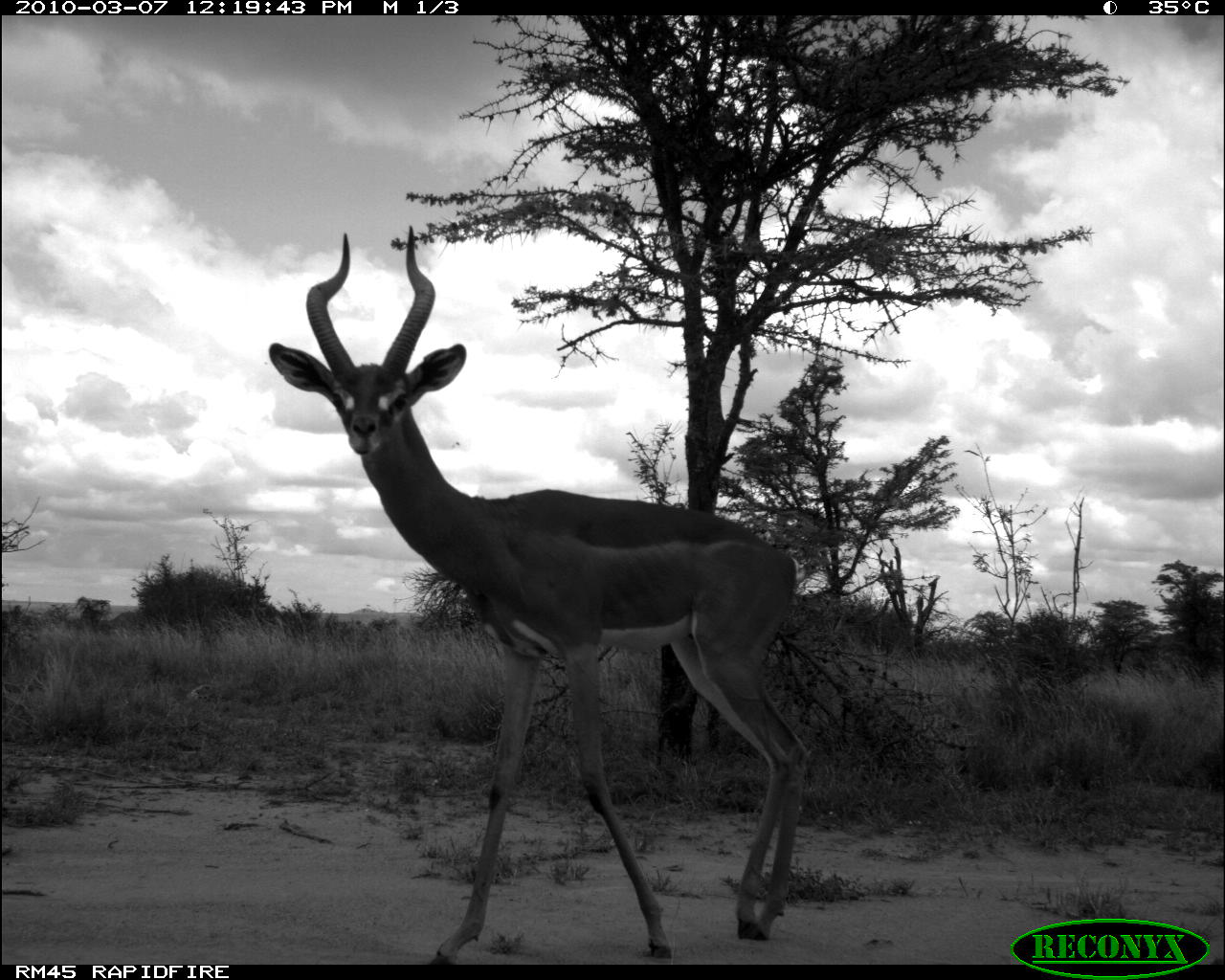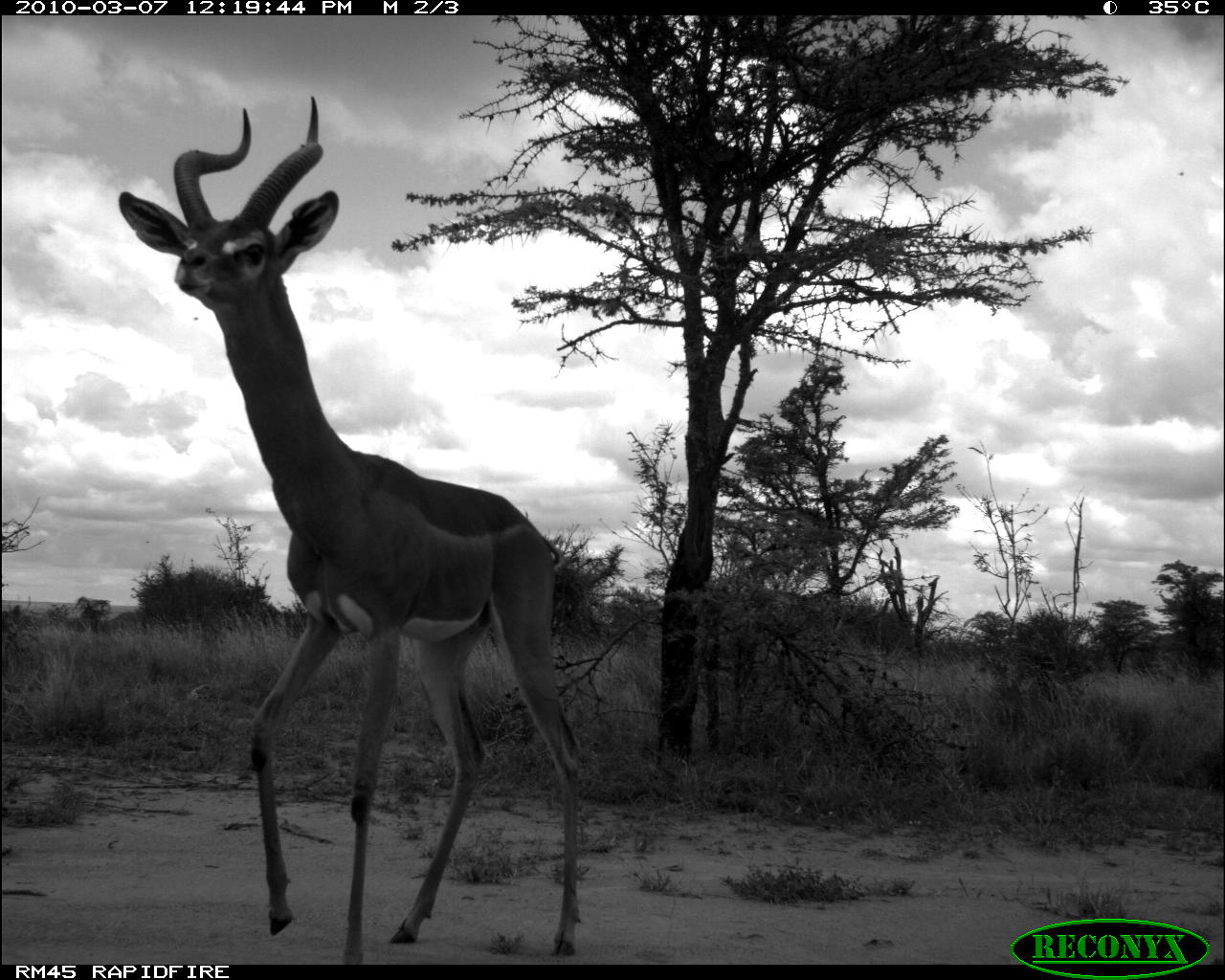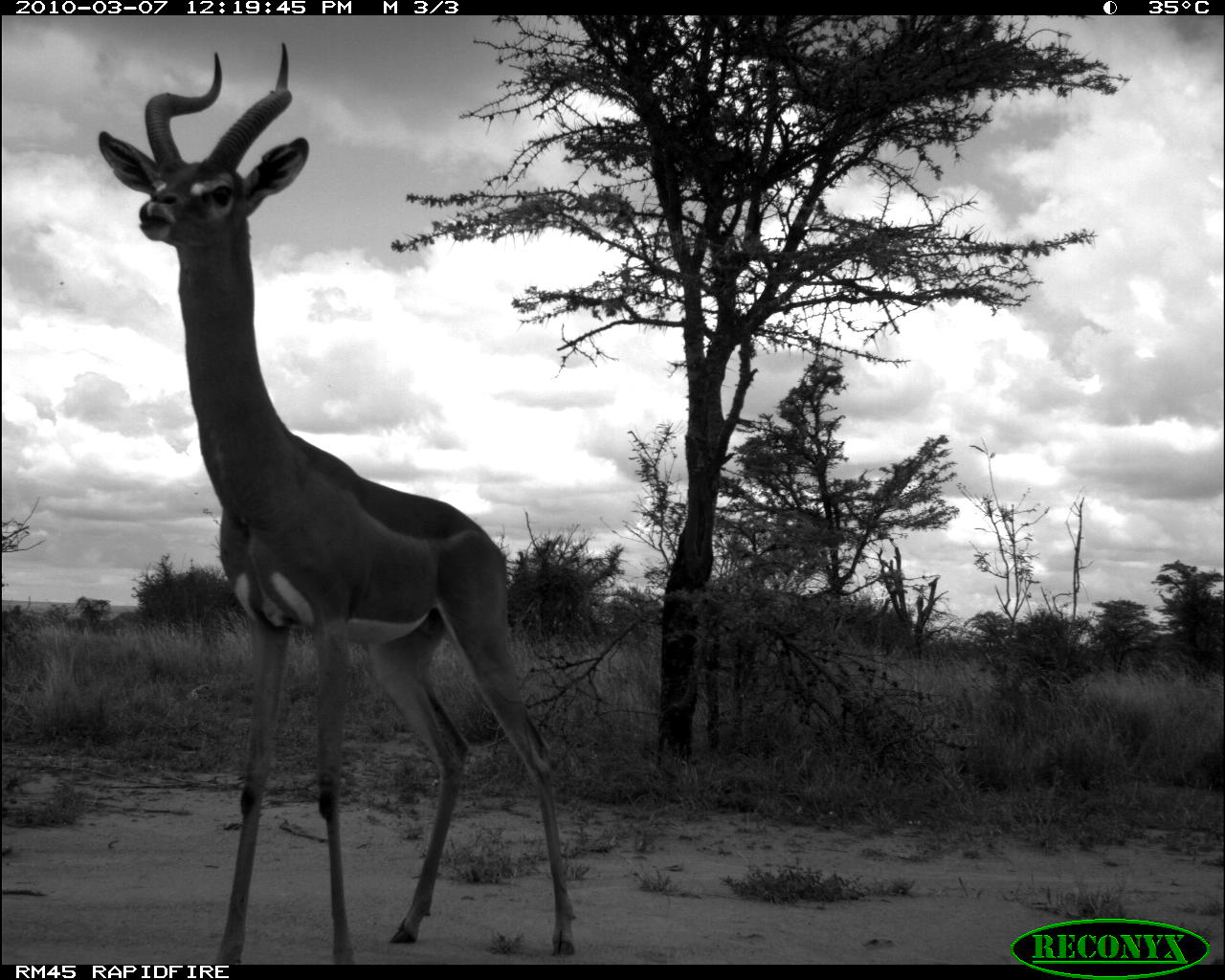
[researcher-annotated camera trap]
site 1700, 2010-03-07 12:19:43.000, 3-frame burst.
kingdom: Animalia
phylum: Chordata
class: Mammalia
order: Artiodactyla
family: Bovidae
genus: Litocranius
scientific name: Litocranius walleri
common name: gerenuk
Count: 1.